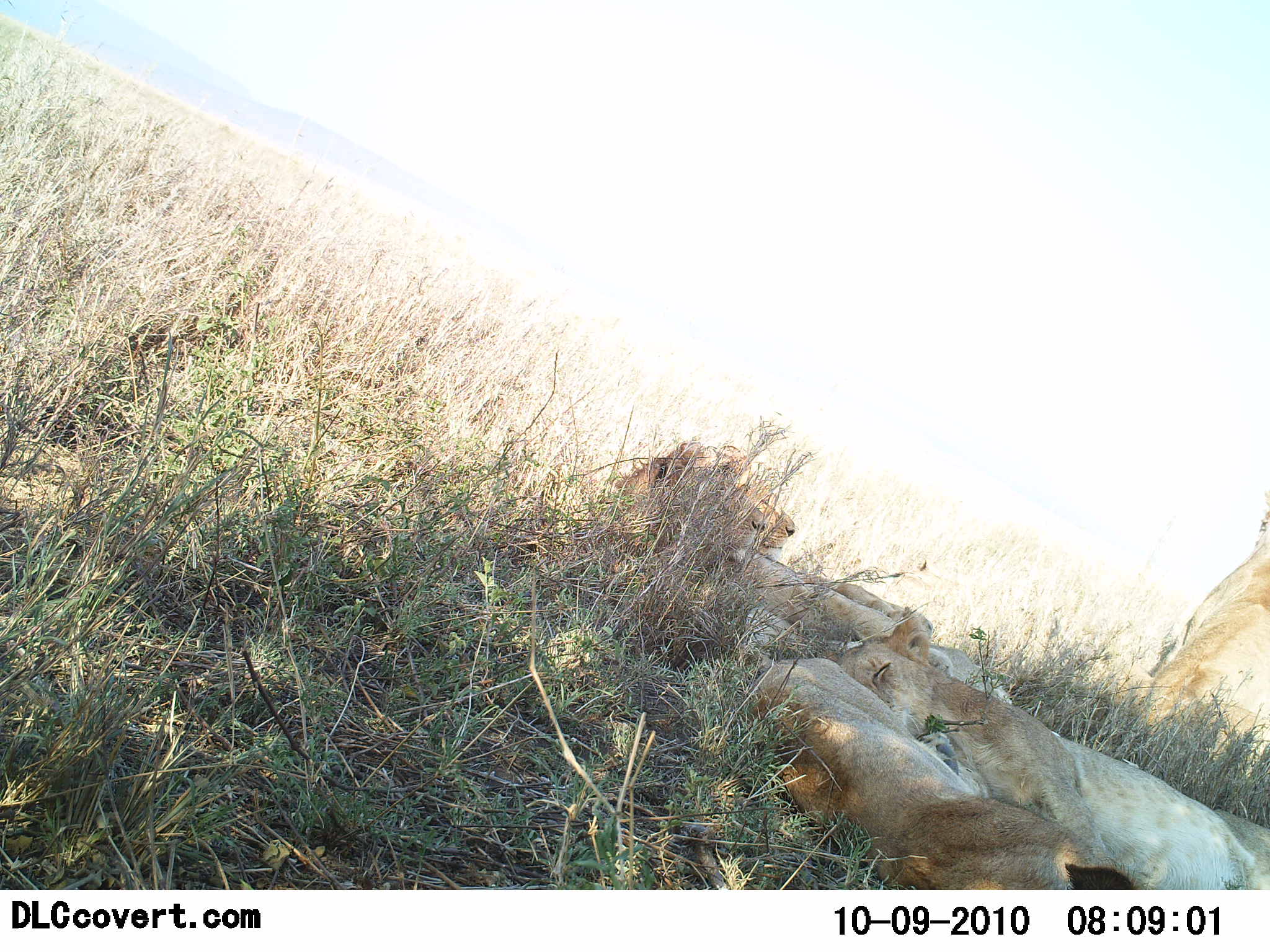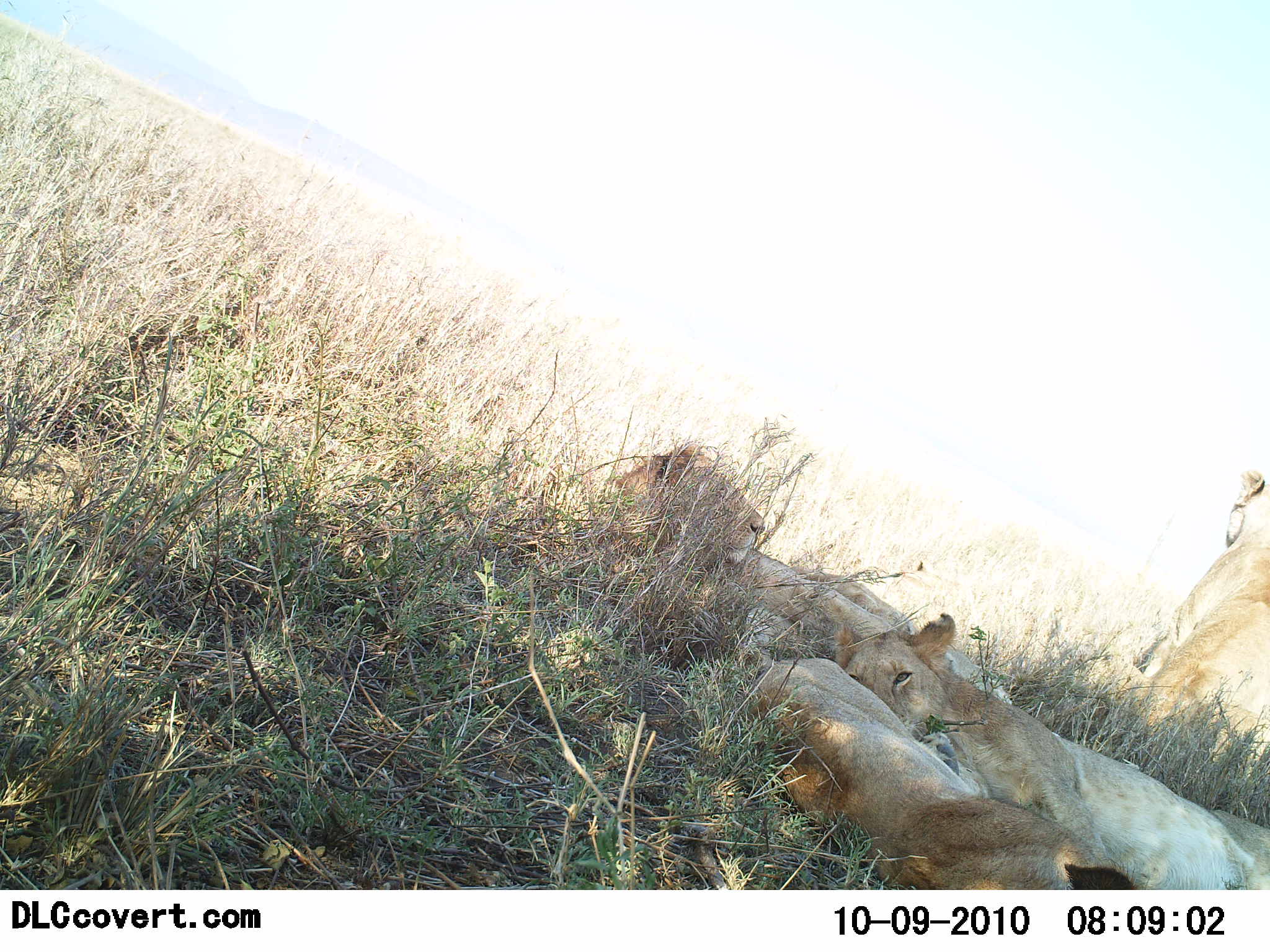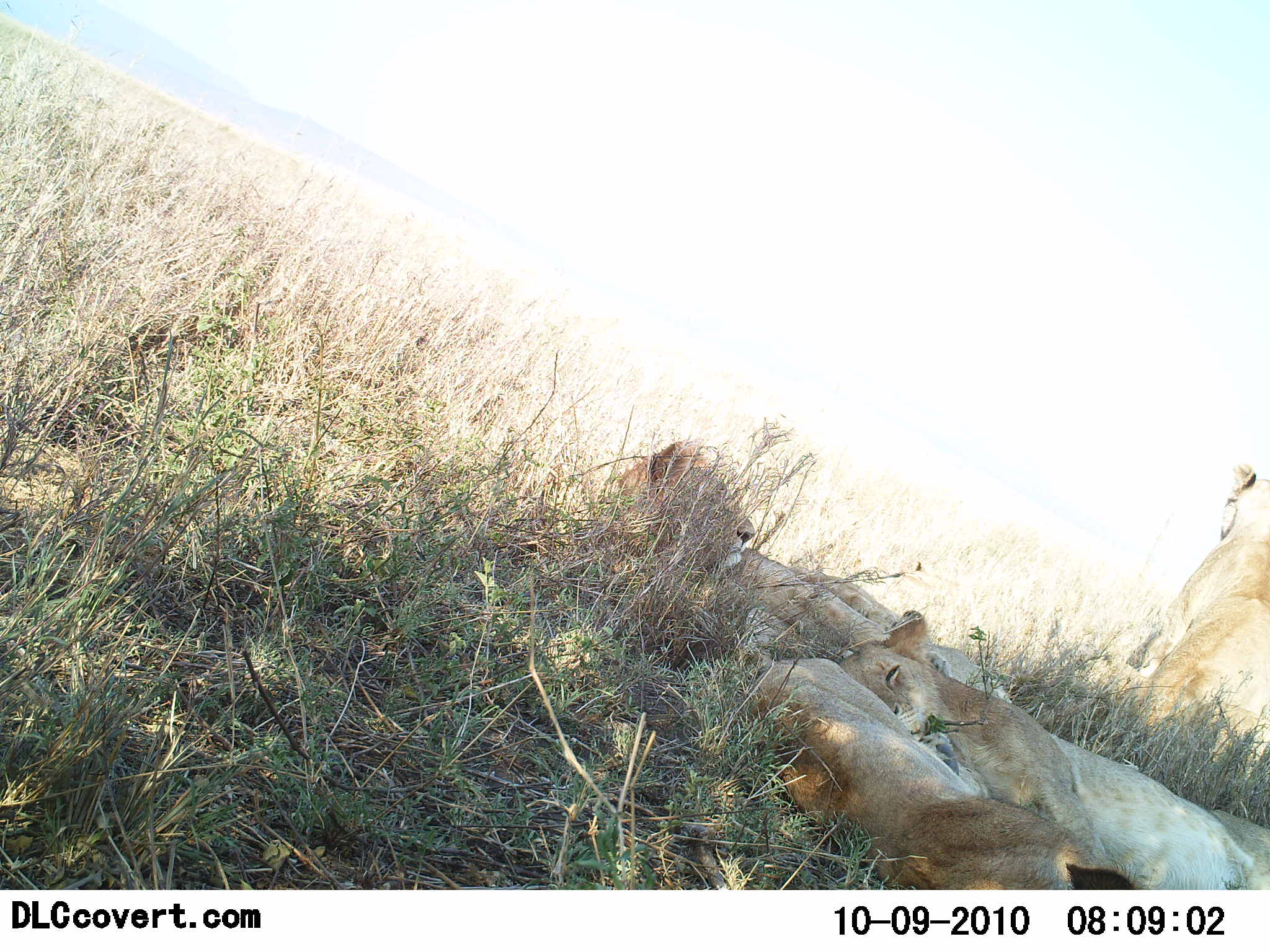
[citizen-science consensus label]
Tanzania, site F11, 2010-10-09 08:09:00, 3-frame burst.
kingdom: Animalia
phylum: Chordata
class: Mammalia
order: Carnivora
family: Felidae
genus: Panthera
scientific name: Panthera leo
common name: lion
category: lionfemale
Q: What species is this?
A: Lionfemale (lion) (Panthera leo).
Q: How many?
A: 4.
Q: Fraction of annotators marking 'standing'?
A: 35%.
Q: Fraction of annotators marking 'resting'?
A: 100%.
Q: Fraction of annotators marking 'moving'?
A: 6%.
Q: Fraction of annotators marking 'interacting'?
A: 12%.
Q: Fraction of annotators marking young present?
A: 6%.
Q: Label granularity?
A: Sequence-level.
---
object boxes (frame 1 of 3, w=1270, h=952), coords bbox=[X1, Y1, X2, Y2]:
animal: bbox=[836, 616, 1270, 890]; bbox=[731, 656, 1144, 890]; bbox=[678, 443, 1013, 711]; bbox=[614, 441, 936, 663]; bbox=[1115, 490, 1269, 762]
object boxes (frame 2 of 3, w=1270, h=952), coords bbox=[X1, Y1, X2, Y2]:
animal: bbox=[843, 607, 1270, 890]; bbox=[600, 439, 969, 711]; bbox=[752, 655, 1084, 890]; bbox=[1121, 469, 1270, 775]; bbox=[793, 550, 1023, 711]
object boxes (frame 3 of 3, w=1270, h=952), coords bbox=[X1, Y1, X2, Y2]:
animal: bbox=[830, 608, 1270, 891]; bbox=[730, 637, 1088, 891]; bbox=[613, 439, 875, 674]; bbox=[753, 563, 1018, 722]; bbox=[1144, 461, 1270, 777]